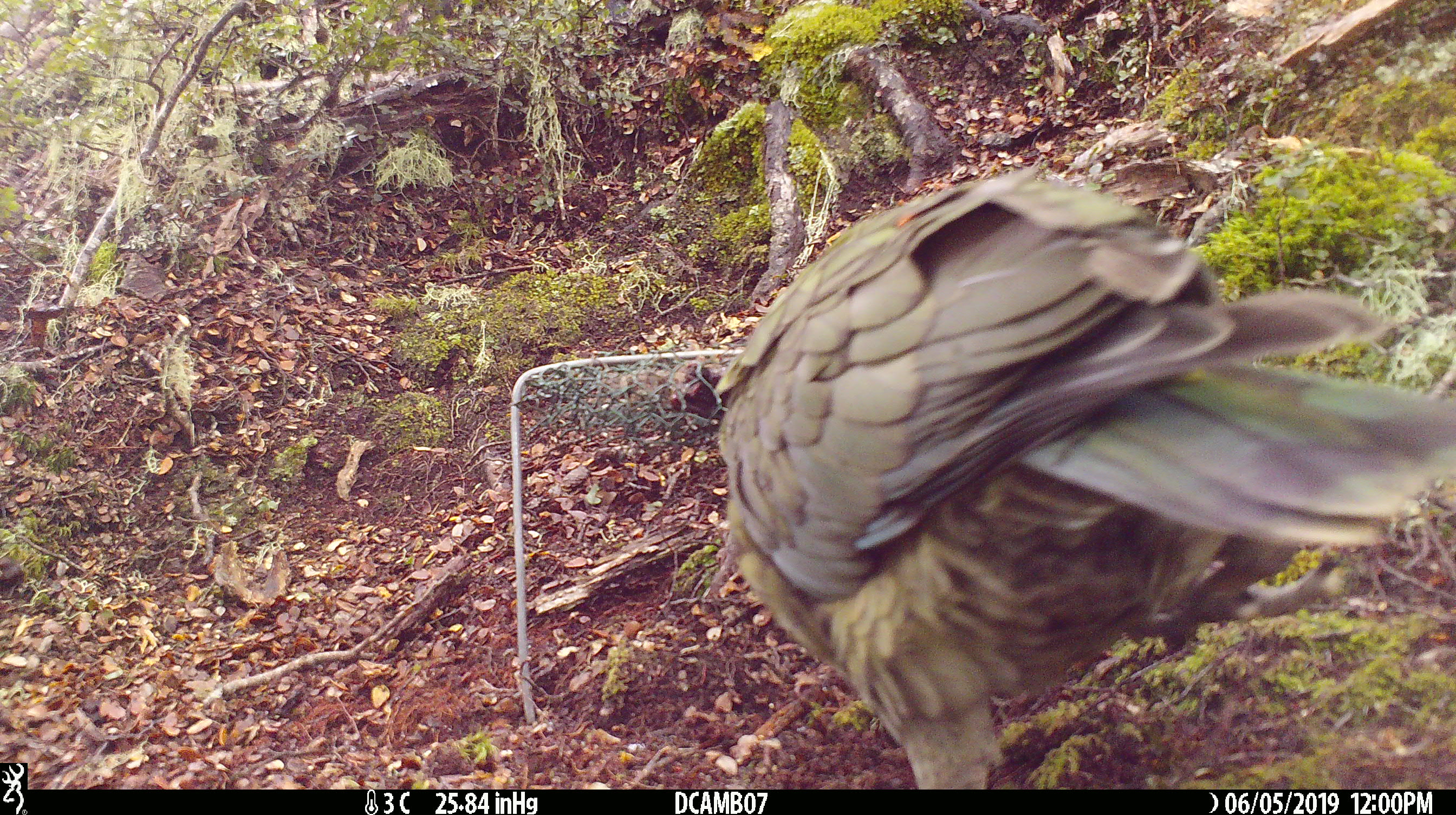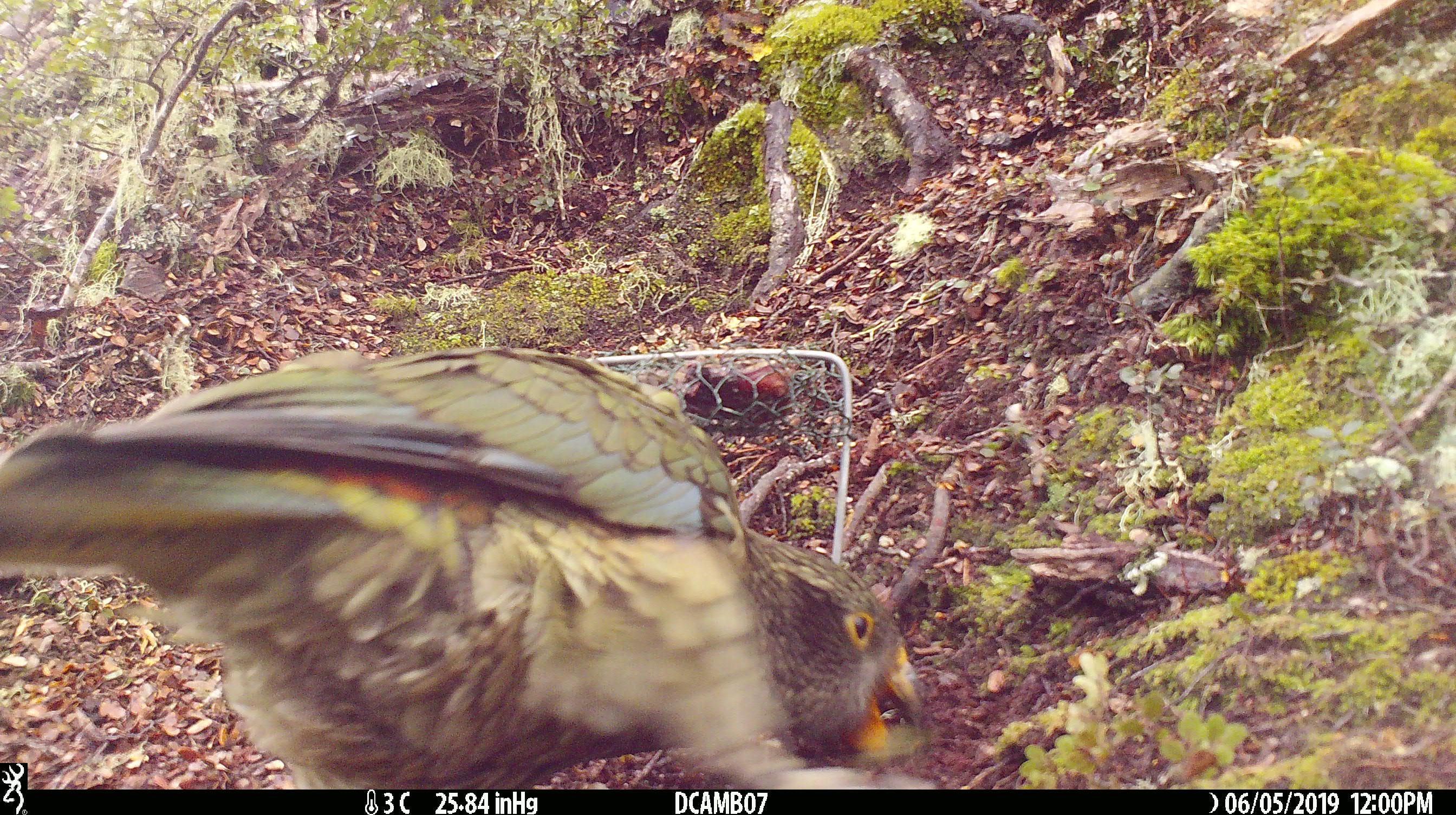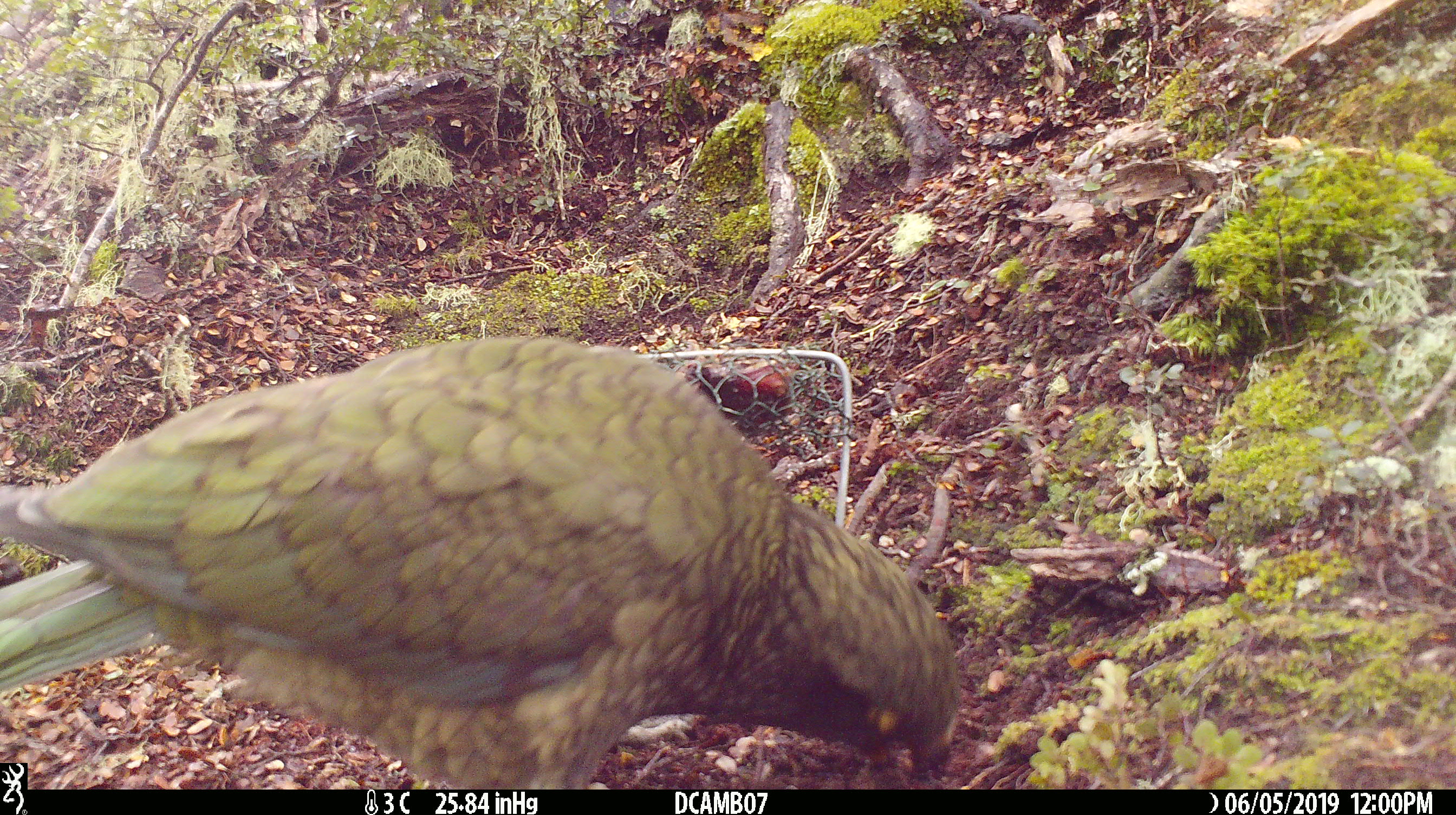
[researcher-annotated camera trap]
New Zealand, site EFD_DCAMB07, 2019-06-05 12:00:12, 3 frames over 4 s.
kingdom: Animalia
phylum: Chordata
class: Aves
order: Psittaciformes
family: Strigopidae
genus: Nestor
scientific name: Nestor notabilis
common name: kea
Kea (Nestor notabilis).